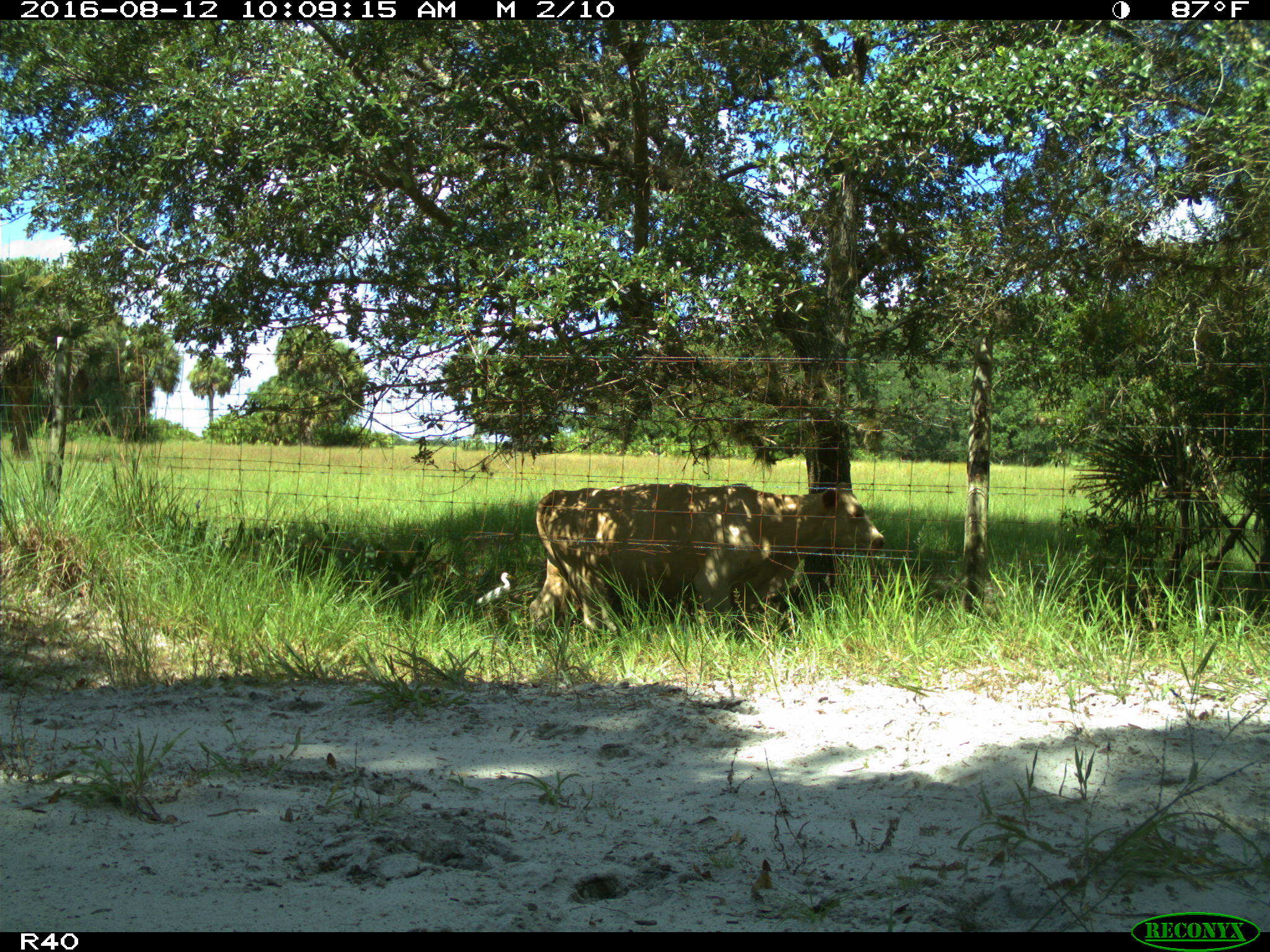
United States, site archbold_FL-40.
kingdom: Animalia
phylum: Chordata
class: Mammalia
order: Artiodactyla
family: Bovidae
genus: Bos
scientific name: Bos taurus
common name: domestic cow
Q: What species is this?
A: Bos taurus (domestic cow).